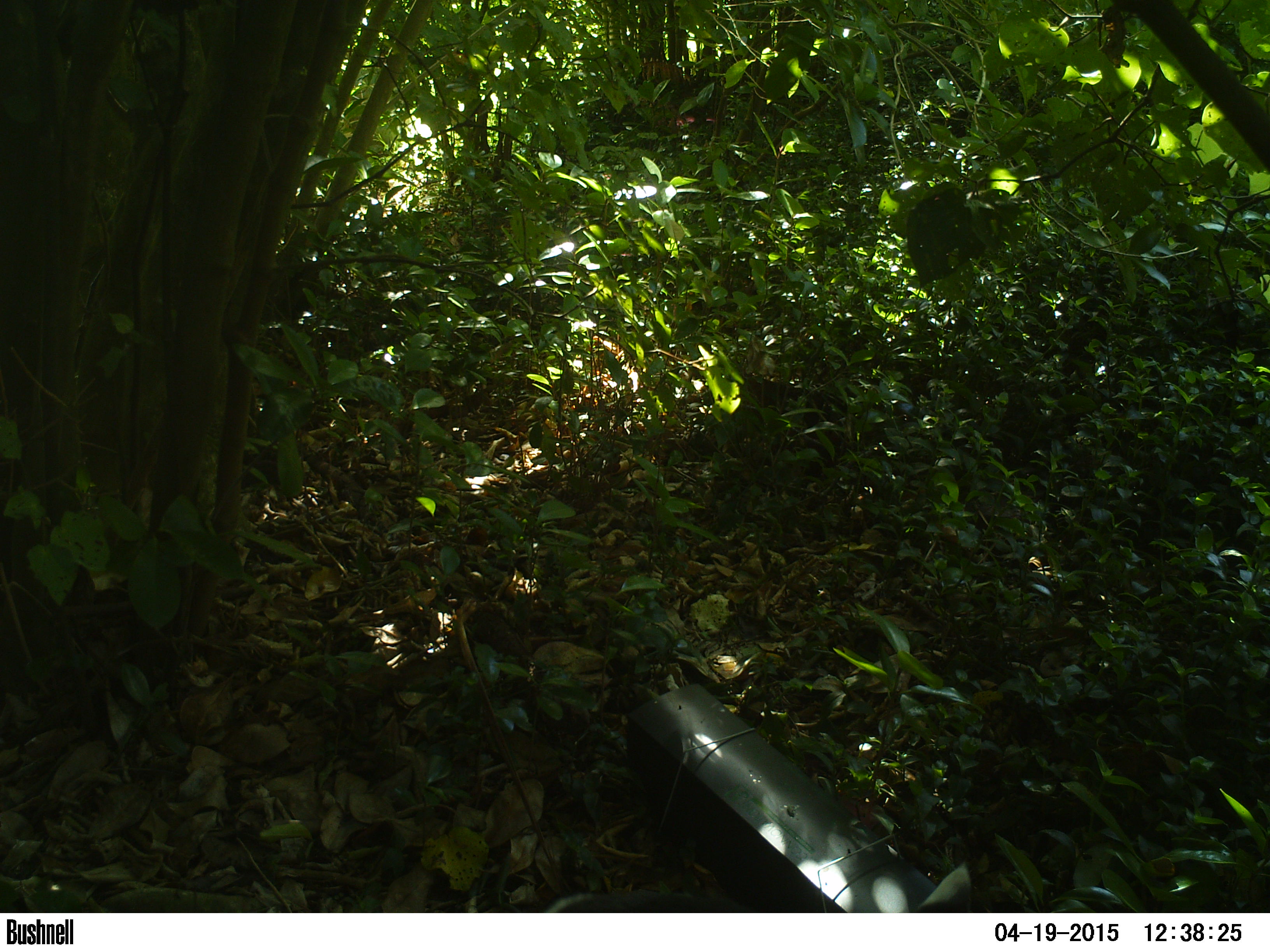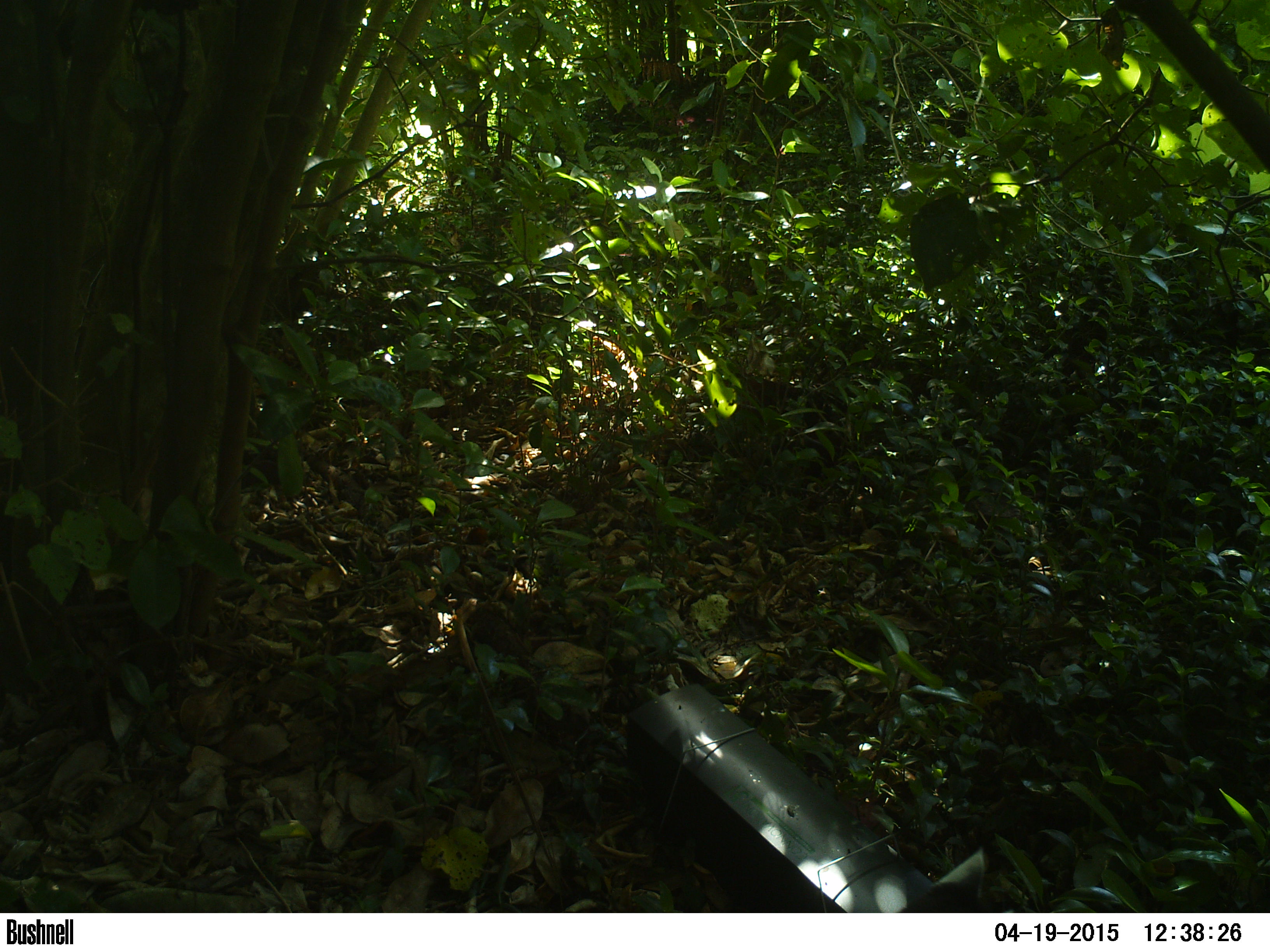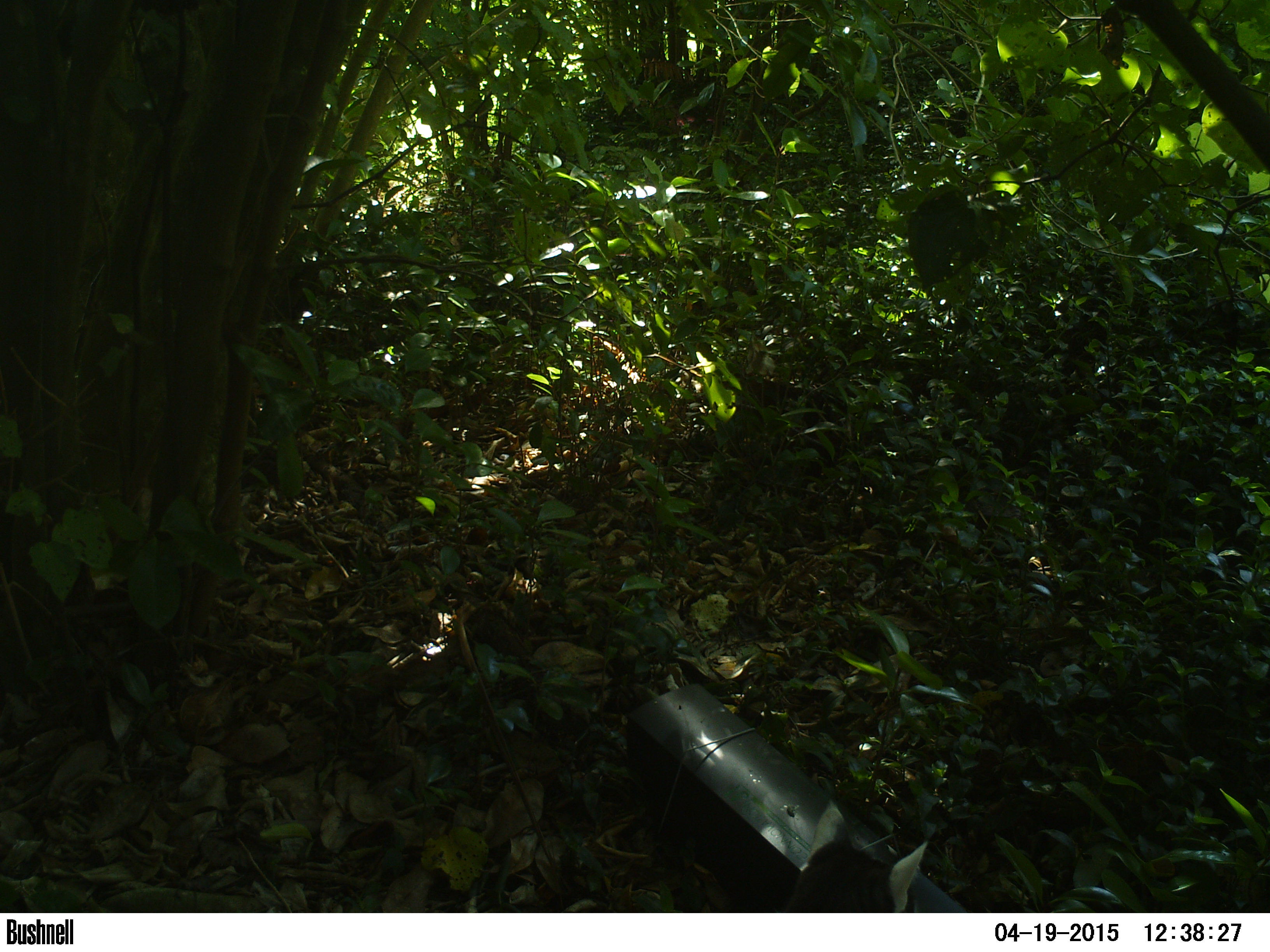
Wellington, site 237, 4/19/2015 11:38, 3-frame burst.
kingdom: Animalia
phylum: Chordata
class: Mammalia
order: Carnivora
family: Felidae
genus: Felis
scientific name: Felis catus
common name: cat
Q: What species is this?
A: Cat (Felis catus).